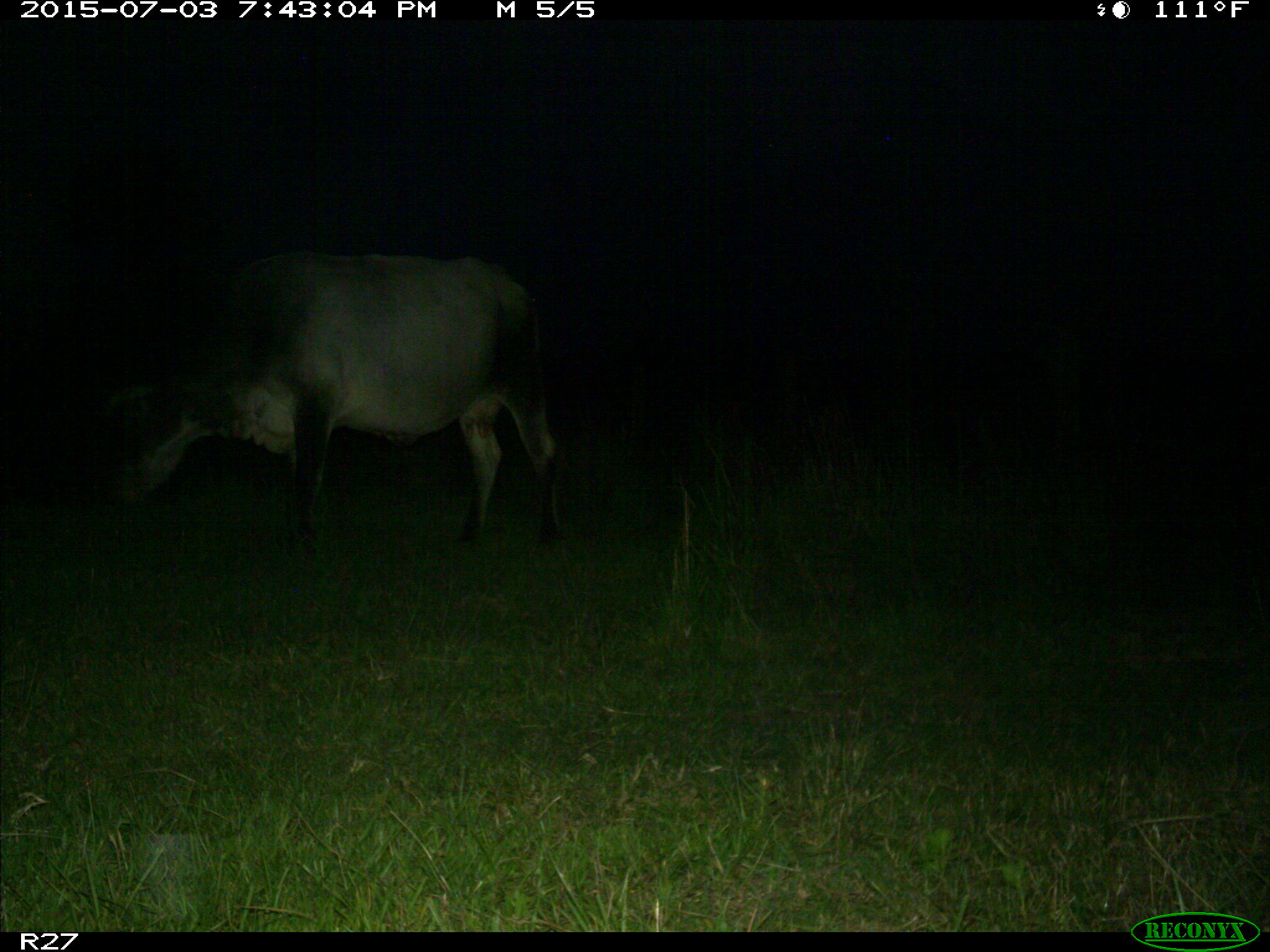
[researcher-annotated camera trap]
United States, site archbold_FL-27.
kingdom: Animalia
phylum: Chordata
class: Mammalia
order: Artiodactyla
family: Bovidae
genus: Bos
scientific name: Bos taurus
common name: domestic cow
Bos taurus (domestic cow).